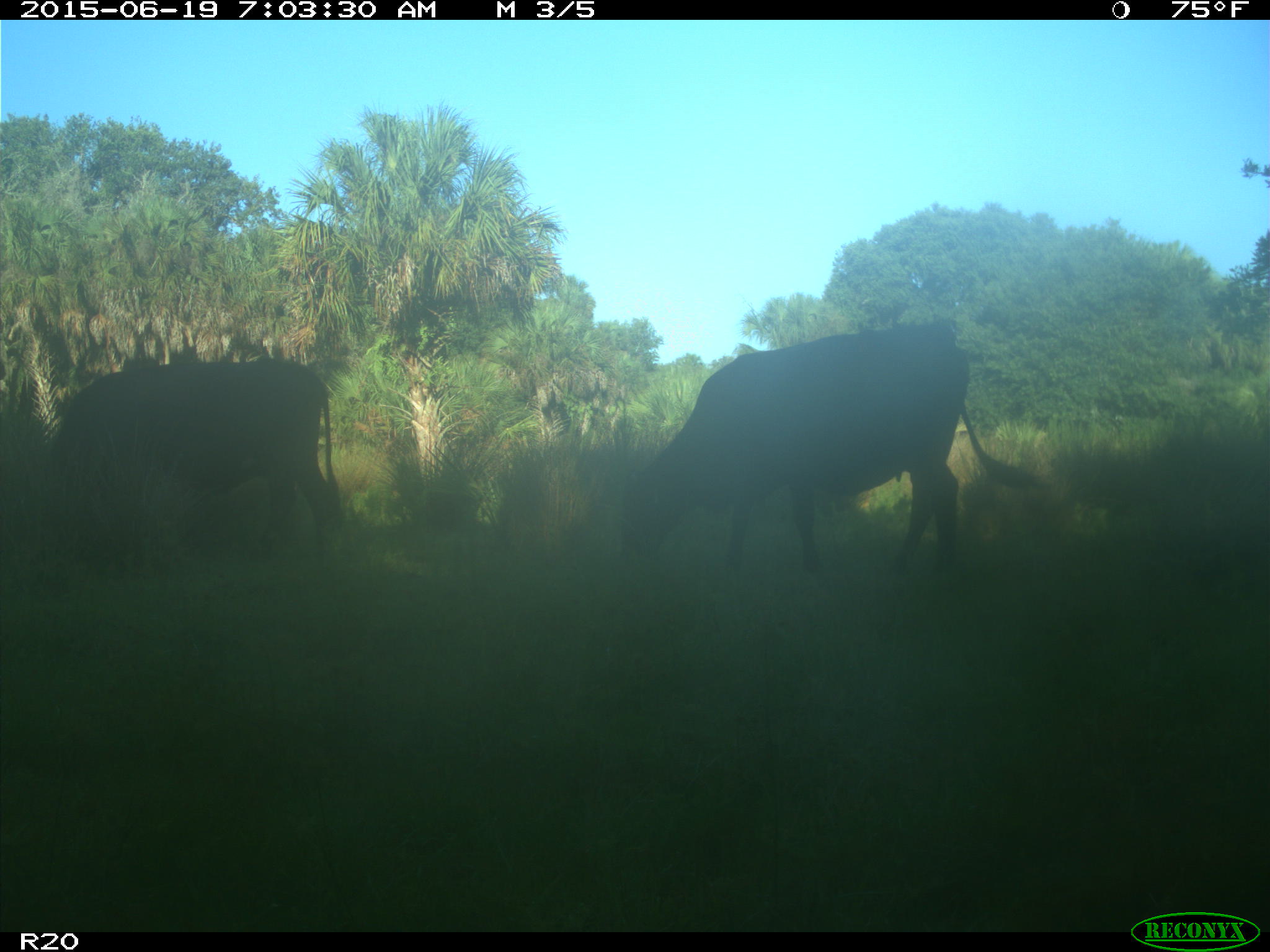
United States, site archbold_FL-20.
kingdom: Animalia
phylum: Chordata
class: Mammalia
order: Artiodactyla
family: Bovidae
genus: Bos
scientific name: Bos taurus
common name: domestic cow